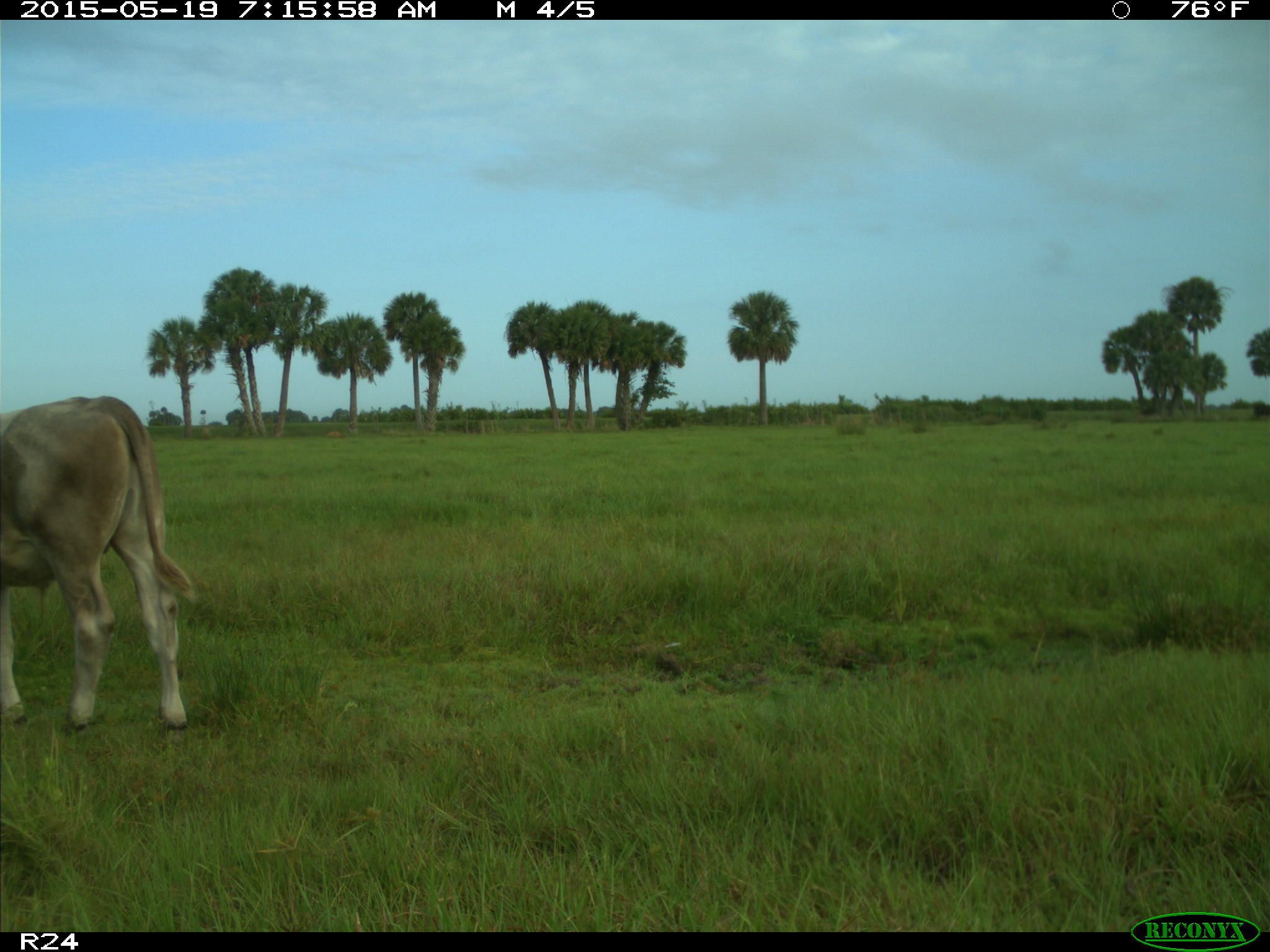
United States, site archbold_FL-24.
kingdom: Animalia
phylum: Chordata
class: Mammalia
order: Artiodactyla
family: Bovidae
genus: Bos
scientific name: Bos taurus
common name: domestic cow